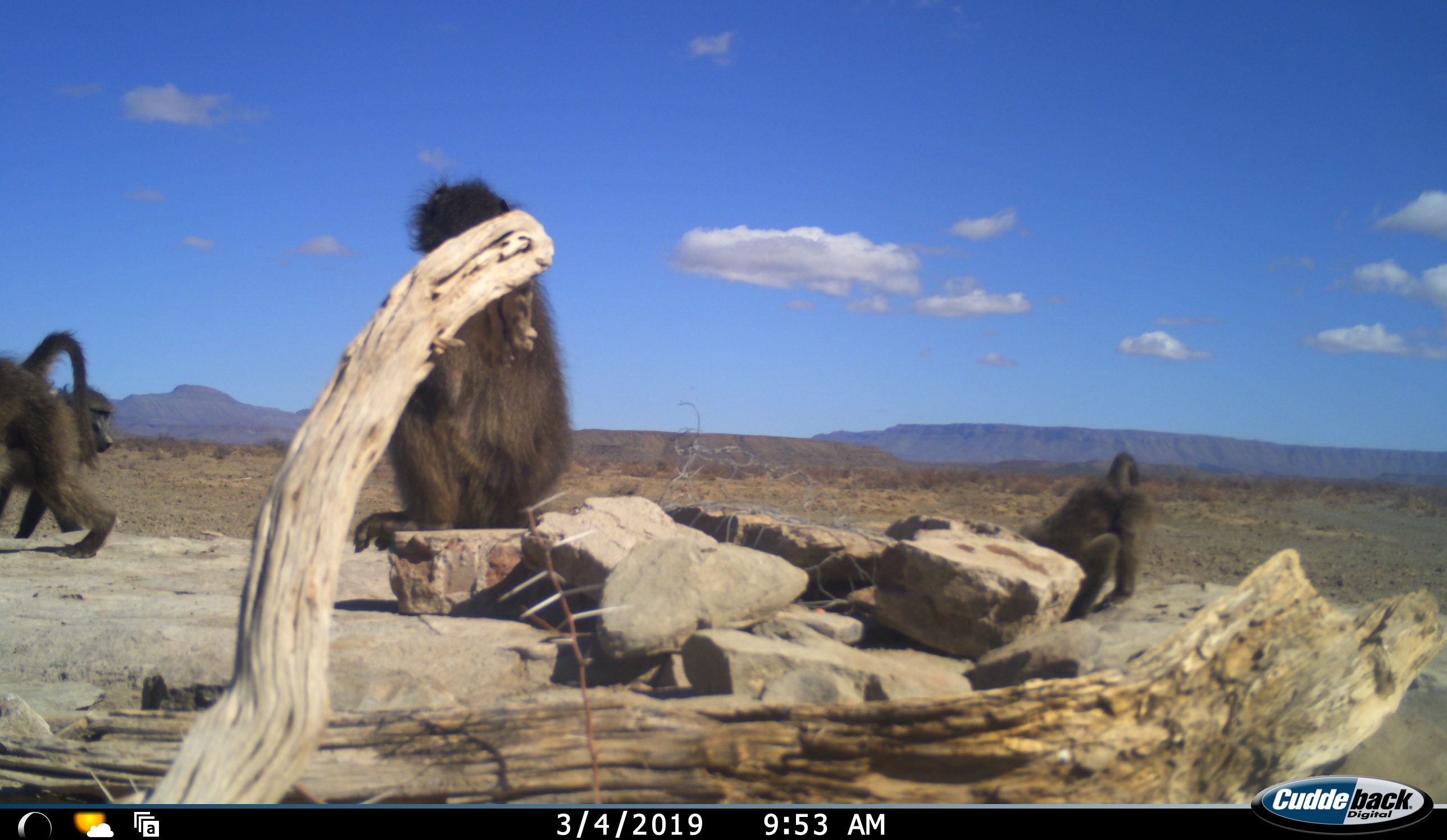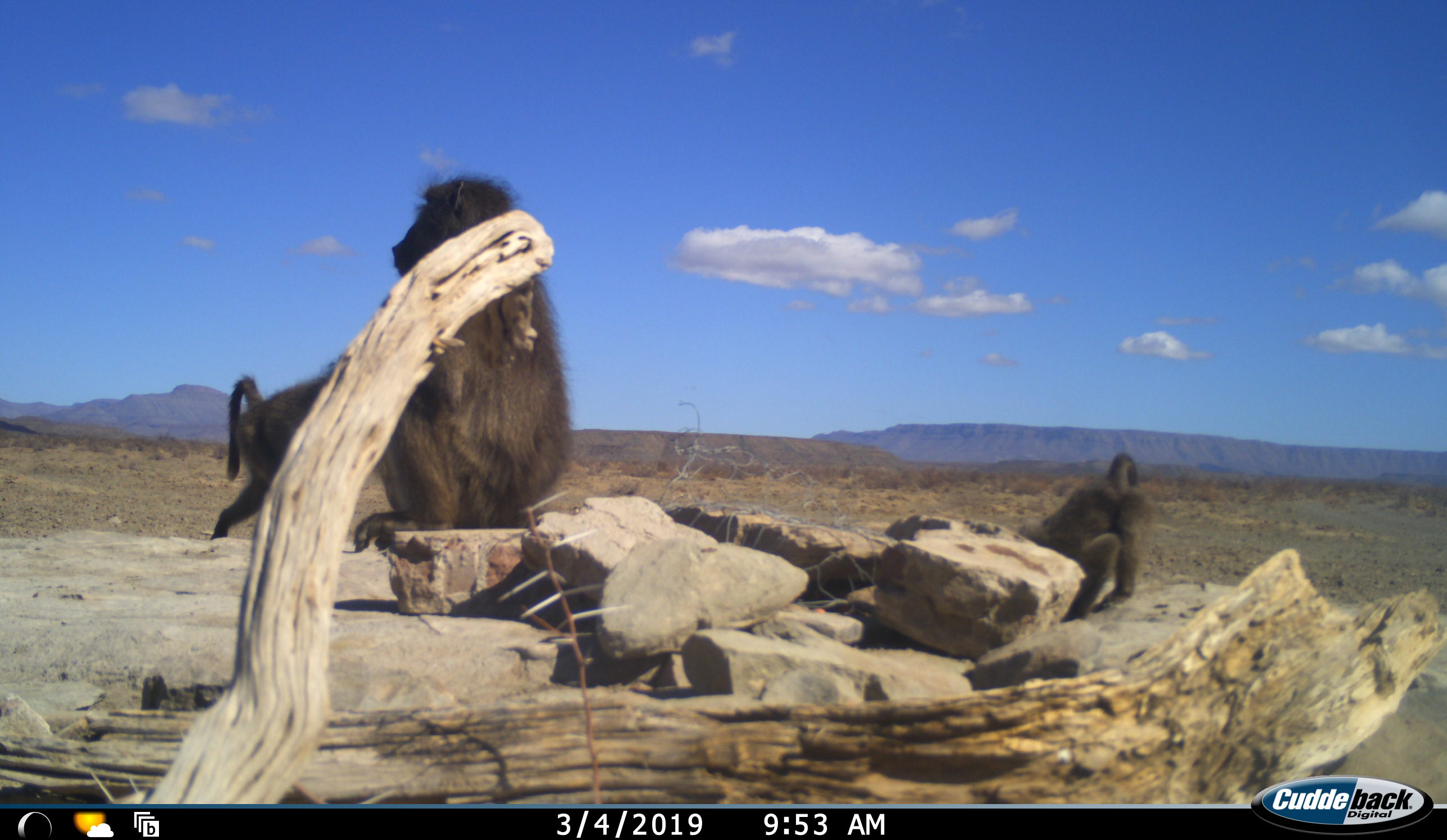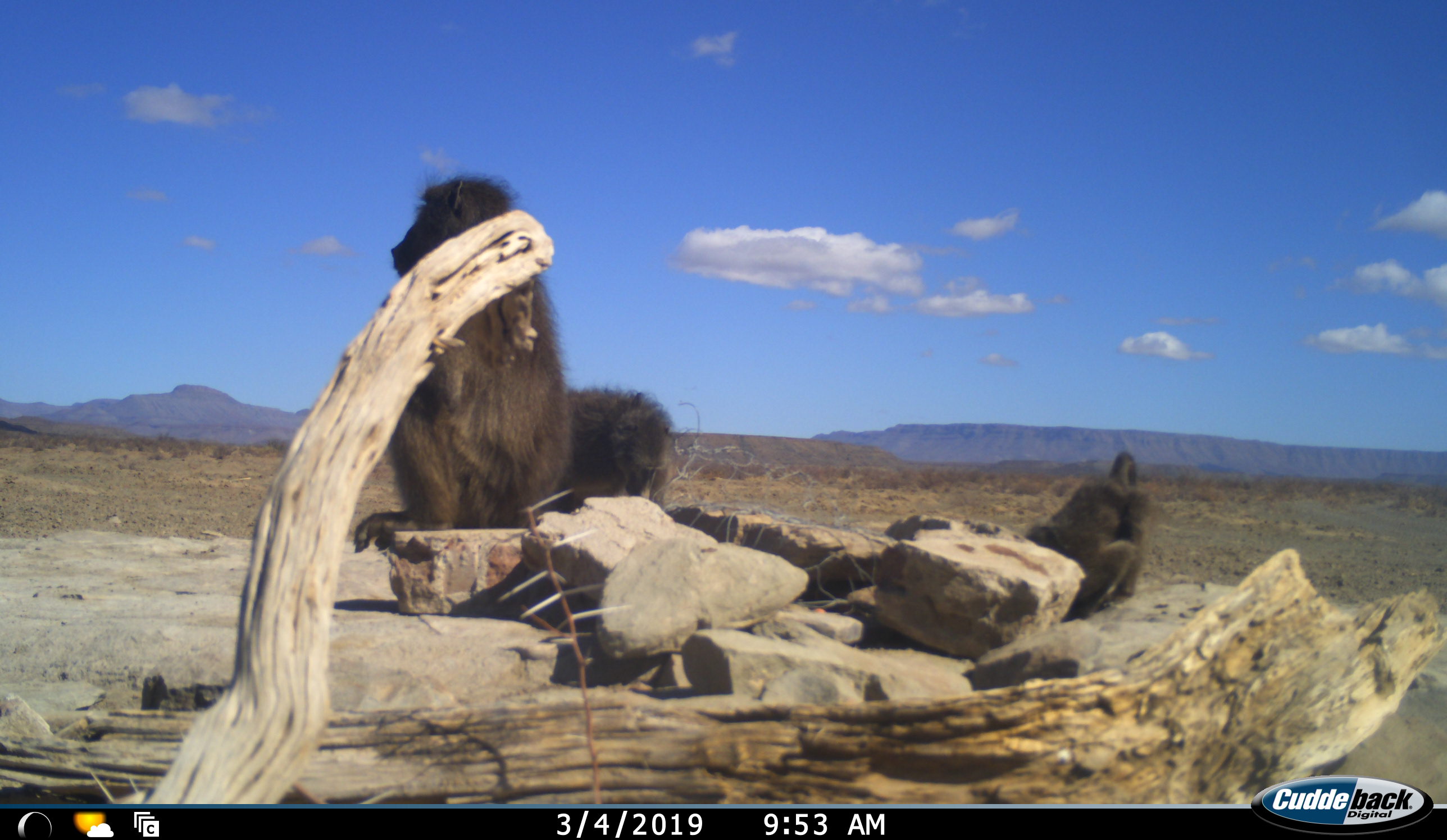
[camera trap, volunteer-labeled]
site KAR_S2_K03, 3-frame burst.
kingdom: Animalia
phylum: Chordata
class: Mammalia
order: Primates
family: Cercopithecidae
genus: Papio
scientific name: Papio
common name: baboon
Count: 4.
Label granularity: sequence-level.